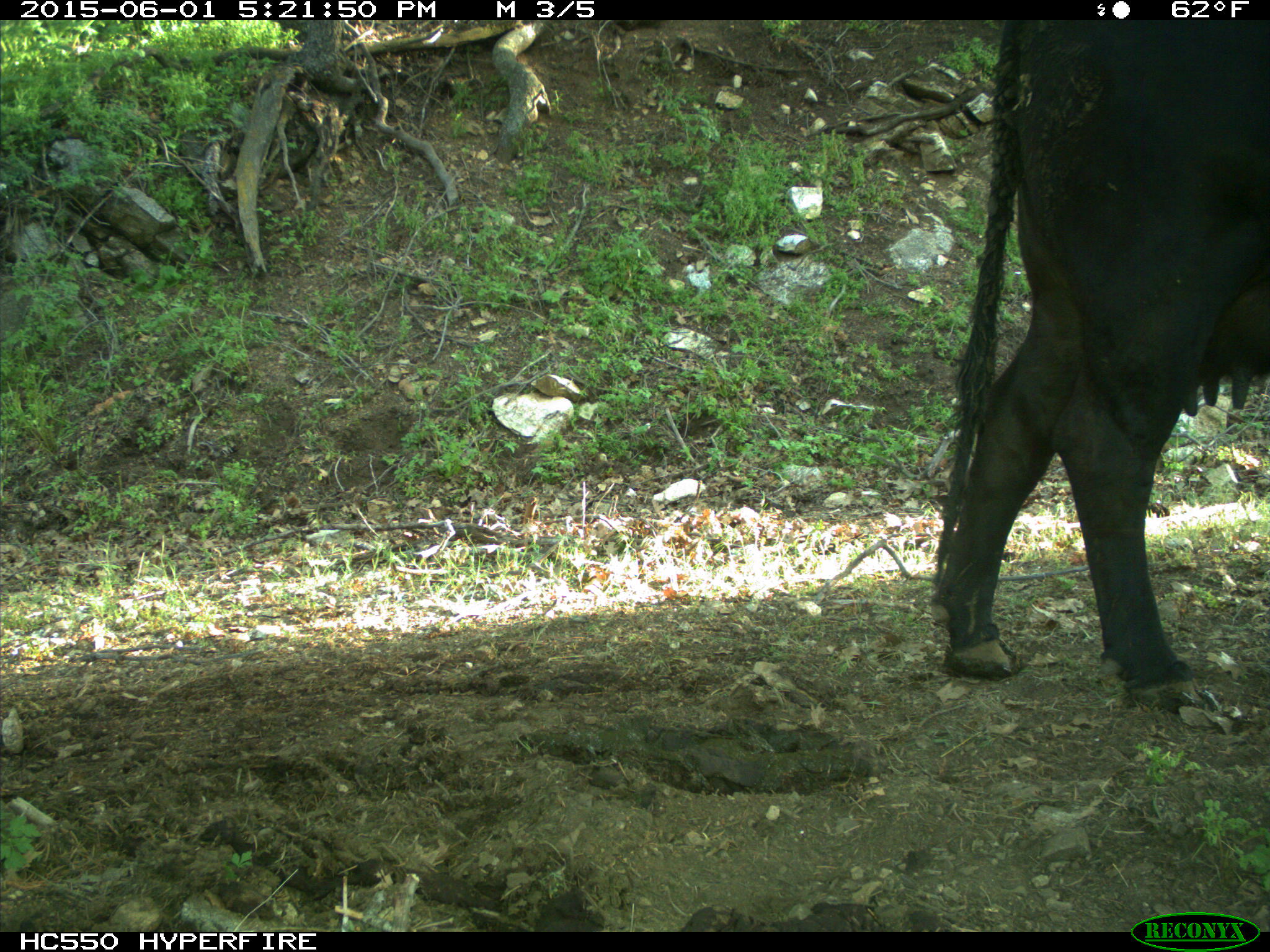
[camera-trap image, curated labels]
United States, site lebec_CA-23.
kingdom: Animalia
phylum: Chordata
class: Mammalia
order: Artiodactyla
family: Bovidae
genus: Bos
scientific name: Bos taurus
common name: domestic cow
Bos taurus (domestic cow).